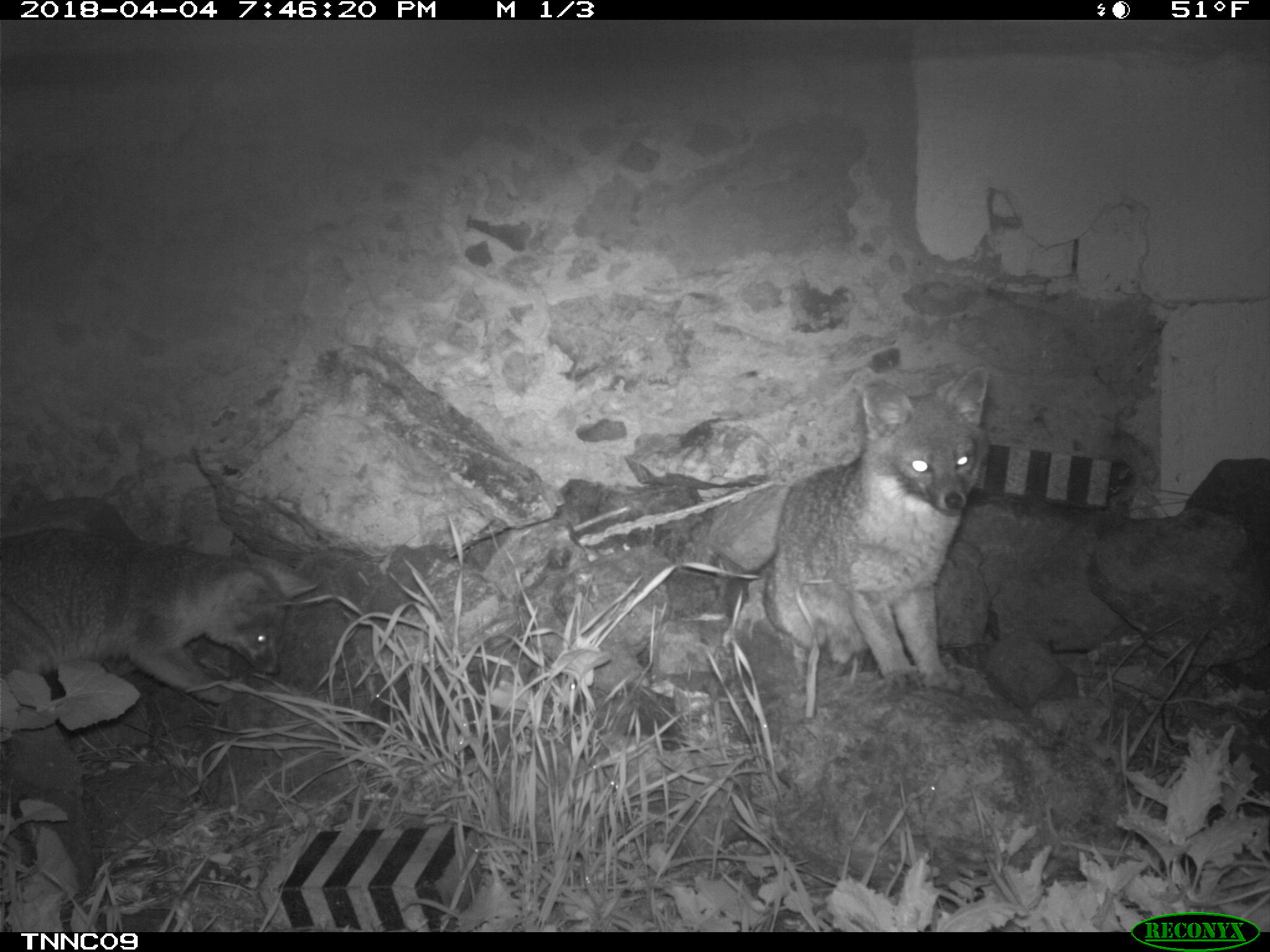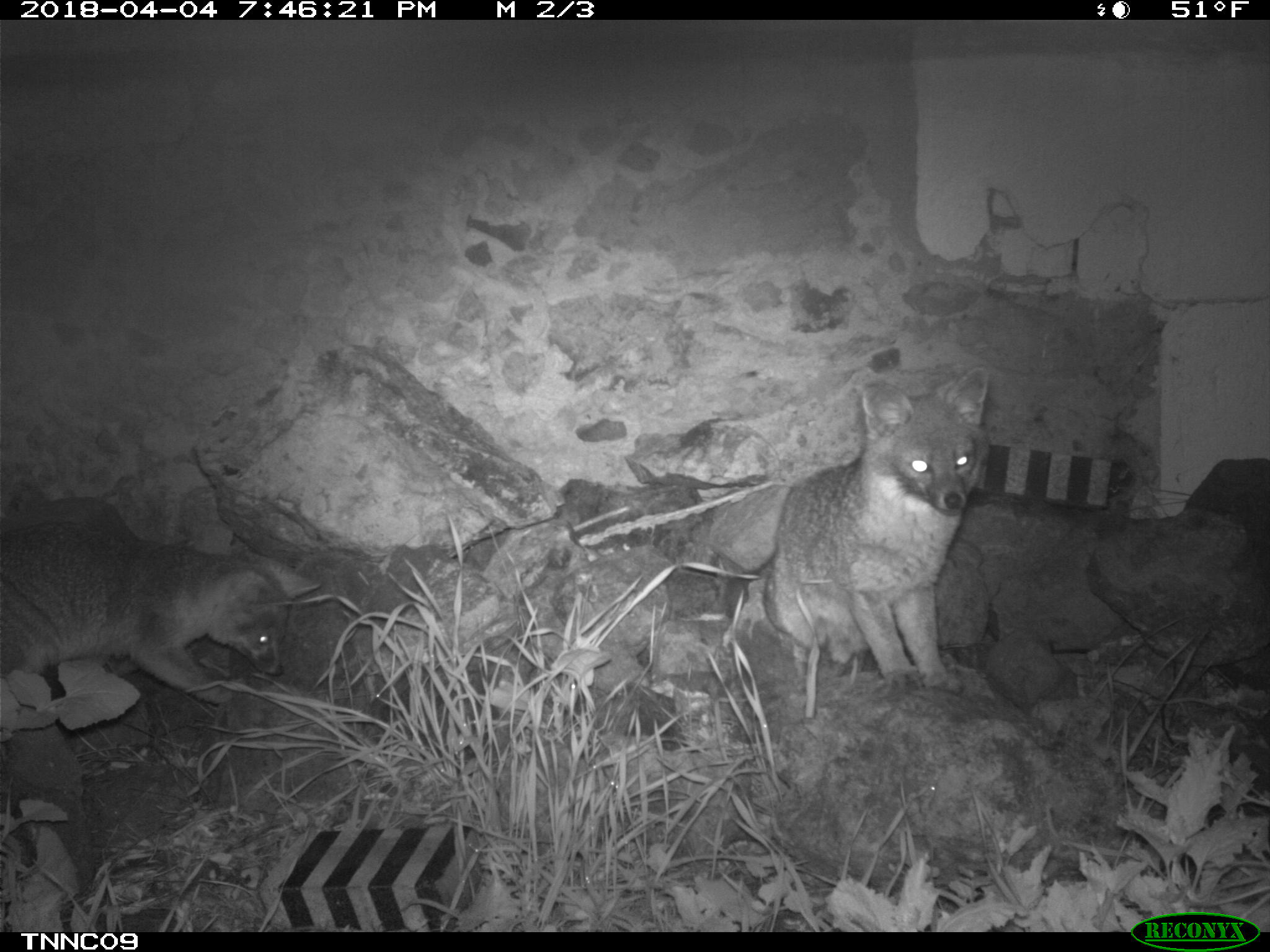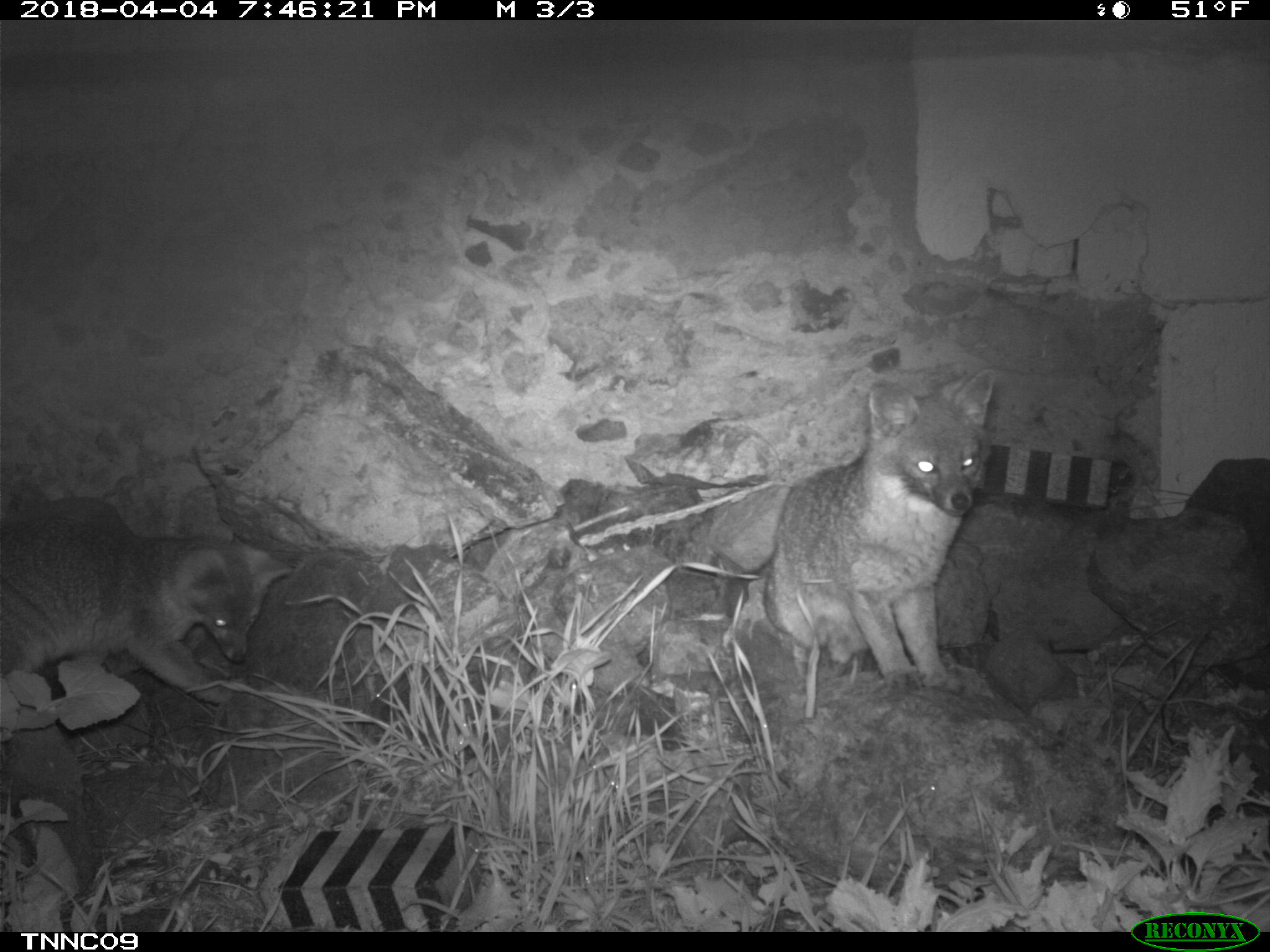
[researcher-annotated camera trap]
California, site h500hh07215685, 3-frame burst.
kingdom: Animalia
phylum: Chordata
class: Mammalia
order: Carnivora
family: Canidae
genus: Urocyon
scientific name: Urocyon littoralis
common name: island fox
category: fox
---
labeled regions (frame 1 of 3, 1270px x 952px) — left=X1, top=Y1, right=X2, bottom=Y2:
fox: left=756, top=361, right=990, bottom=695; left=0, top=527, right=318, bottom=705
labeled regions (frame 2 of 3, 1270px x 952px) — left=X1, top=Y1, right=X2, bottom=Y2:
fox: left=763, top=367, right=988, bottom=697; left=0, top=522, right=320, bottom=703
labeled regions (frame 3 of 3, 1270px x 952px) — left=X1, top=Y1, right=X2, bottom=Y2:
fox: left=765, top=370, right=997, bottom=693; left=0, top=516, right=293, bottom=705